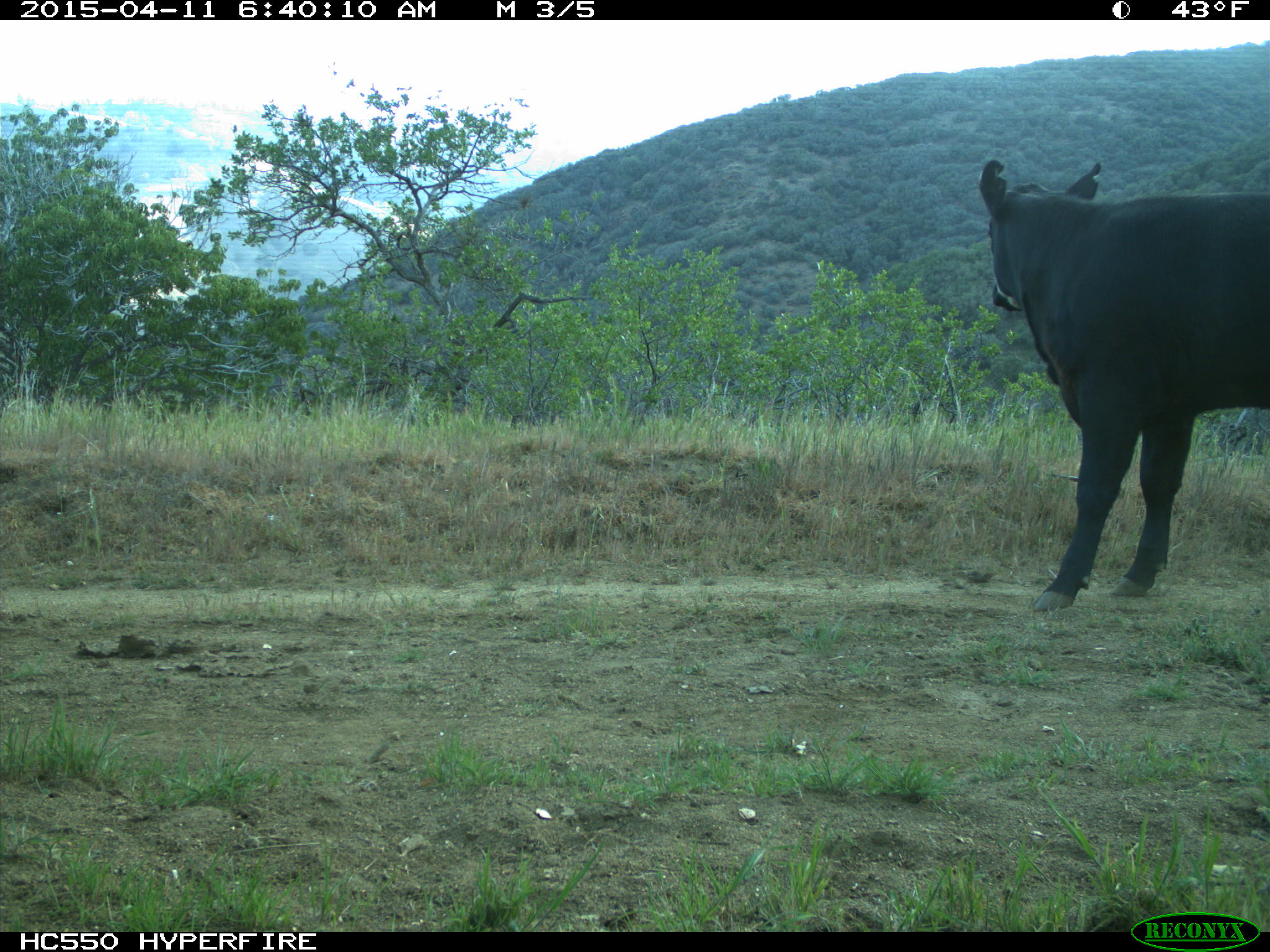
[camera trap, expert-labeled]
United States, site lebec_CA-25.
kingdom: Animalia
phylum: Chordata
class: Mammalia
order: Artiodactyla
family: Bovidae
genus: Bos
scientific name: Bos taurus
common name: domestic cow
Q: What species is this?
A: Bos taurus (domestic cow).